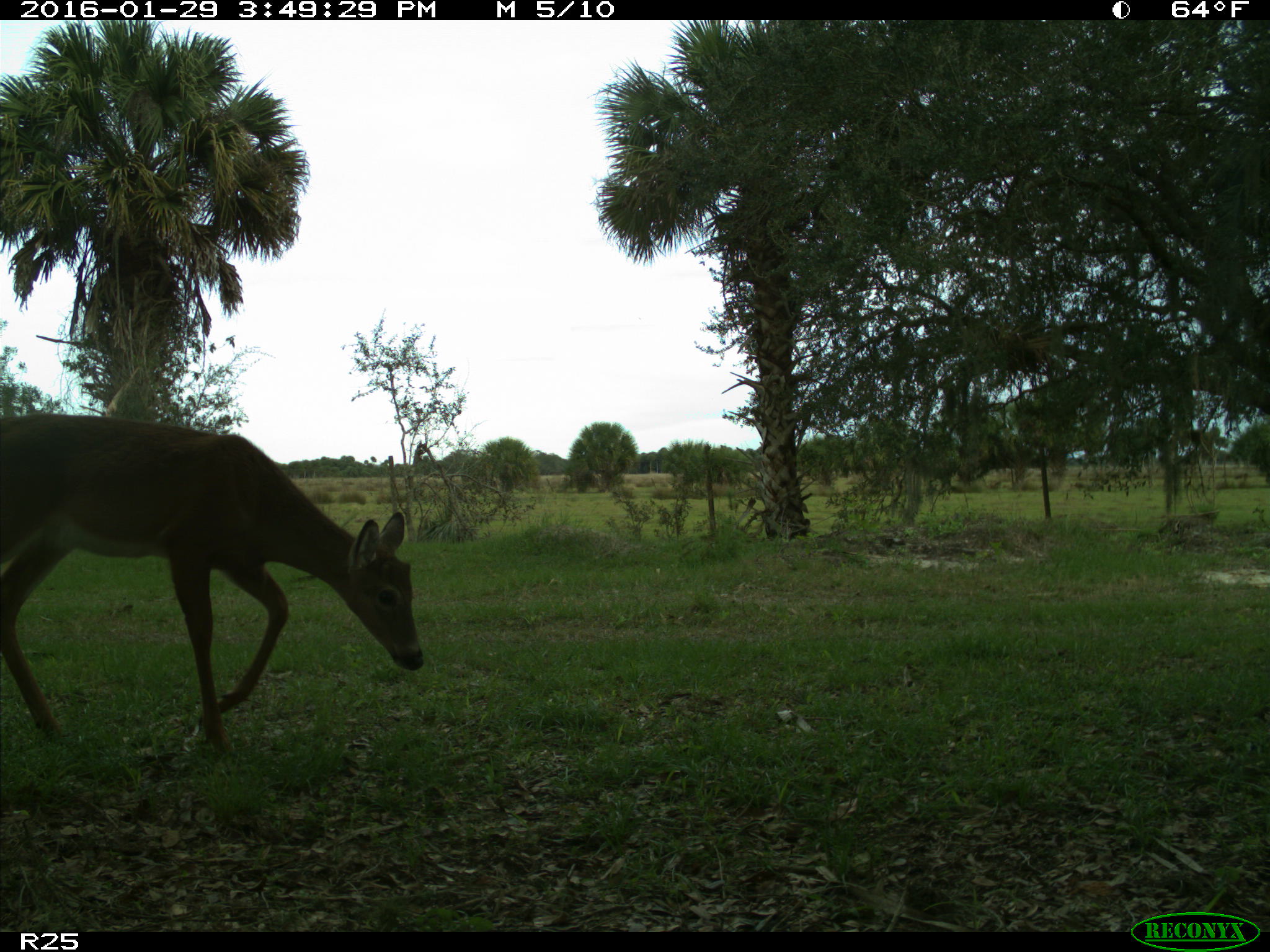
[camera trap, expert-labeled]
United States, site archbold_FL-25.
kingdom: Animalia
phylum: Chordata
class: Mammalia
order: Artiodactyla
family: Cervidae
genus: Odocoileus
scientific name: Odocoileus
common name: deer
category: unidentified deer